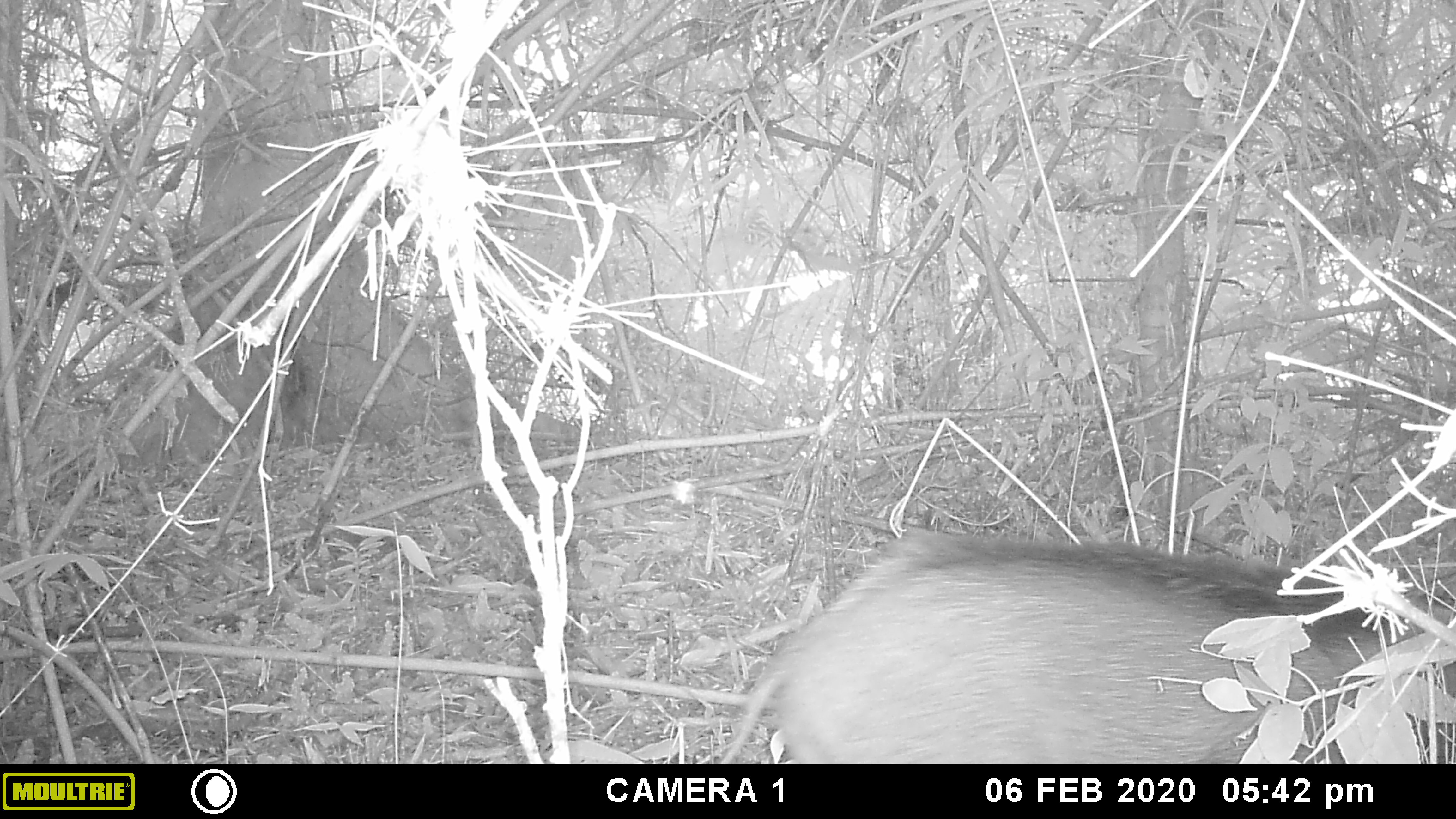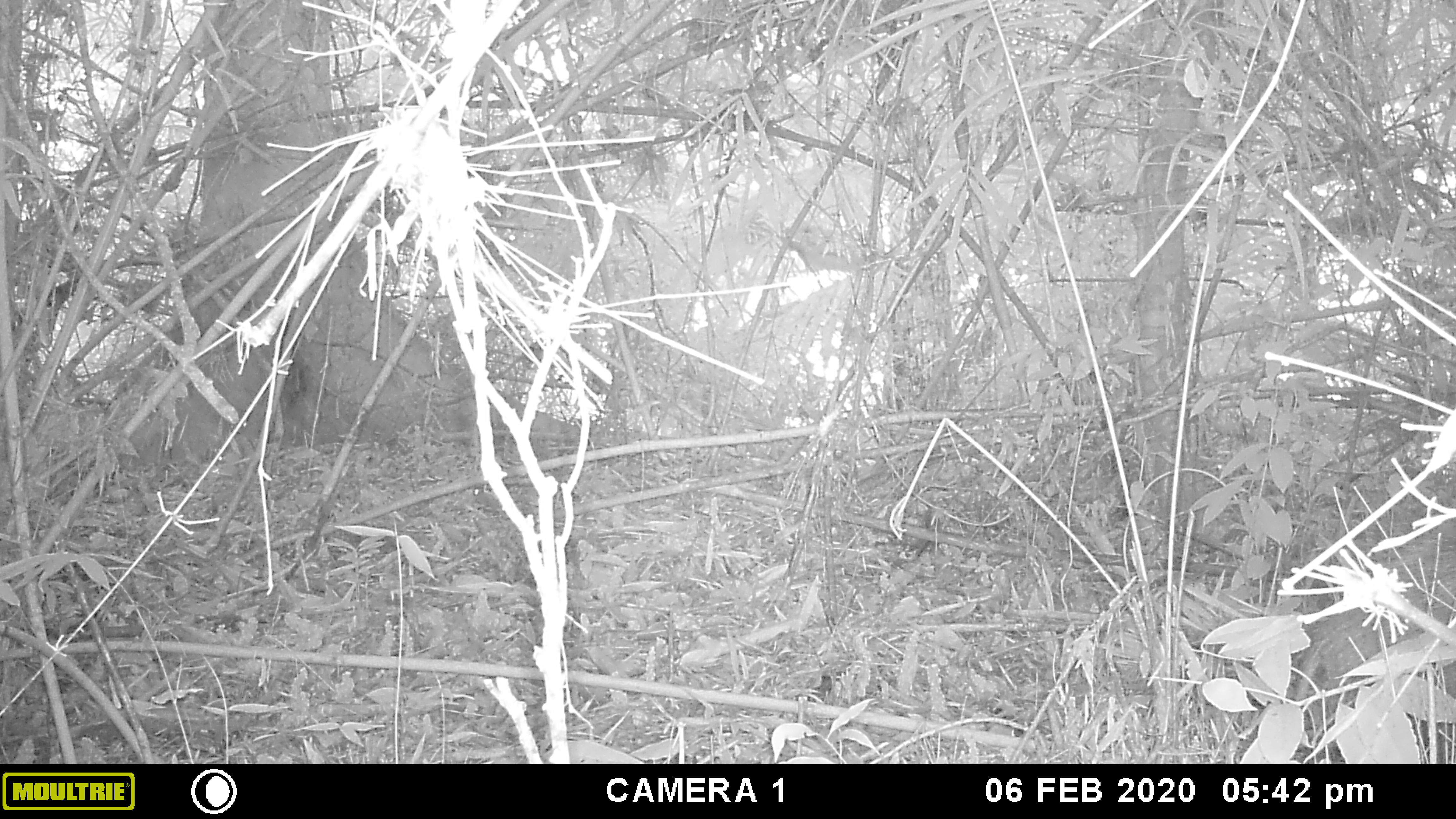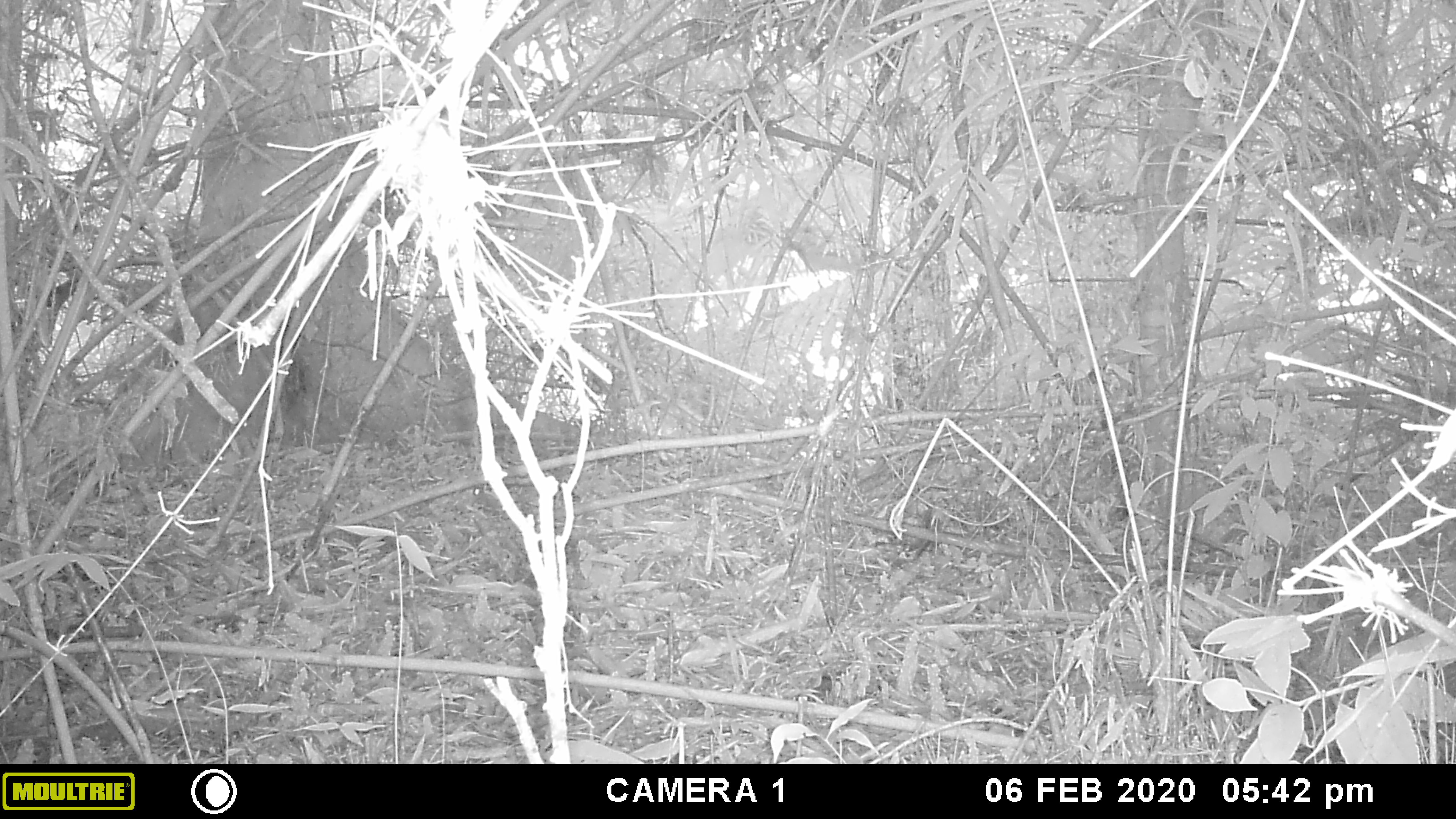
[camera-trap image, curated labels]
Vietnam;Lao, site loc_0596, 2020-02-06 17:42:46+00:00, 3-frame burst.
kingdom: Animalia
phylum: Chordata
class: Mammalia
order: Artiodactyla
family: Suidae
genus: Sus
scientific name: Sus scrofa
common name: eurasian wild pig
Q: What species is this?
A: Eurasian wild pig (Sus scrofa).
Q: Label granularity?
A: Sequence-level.